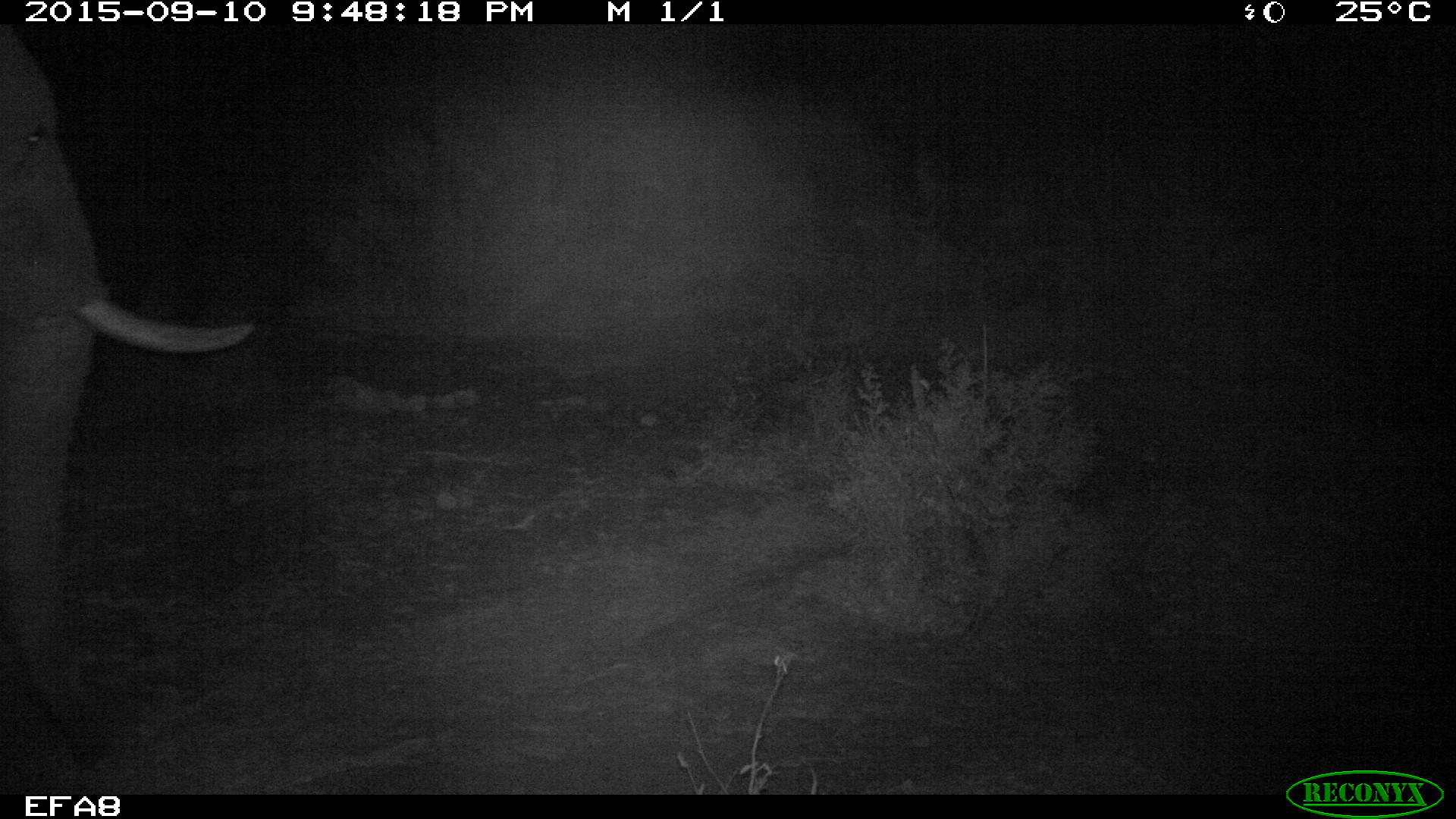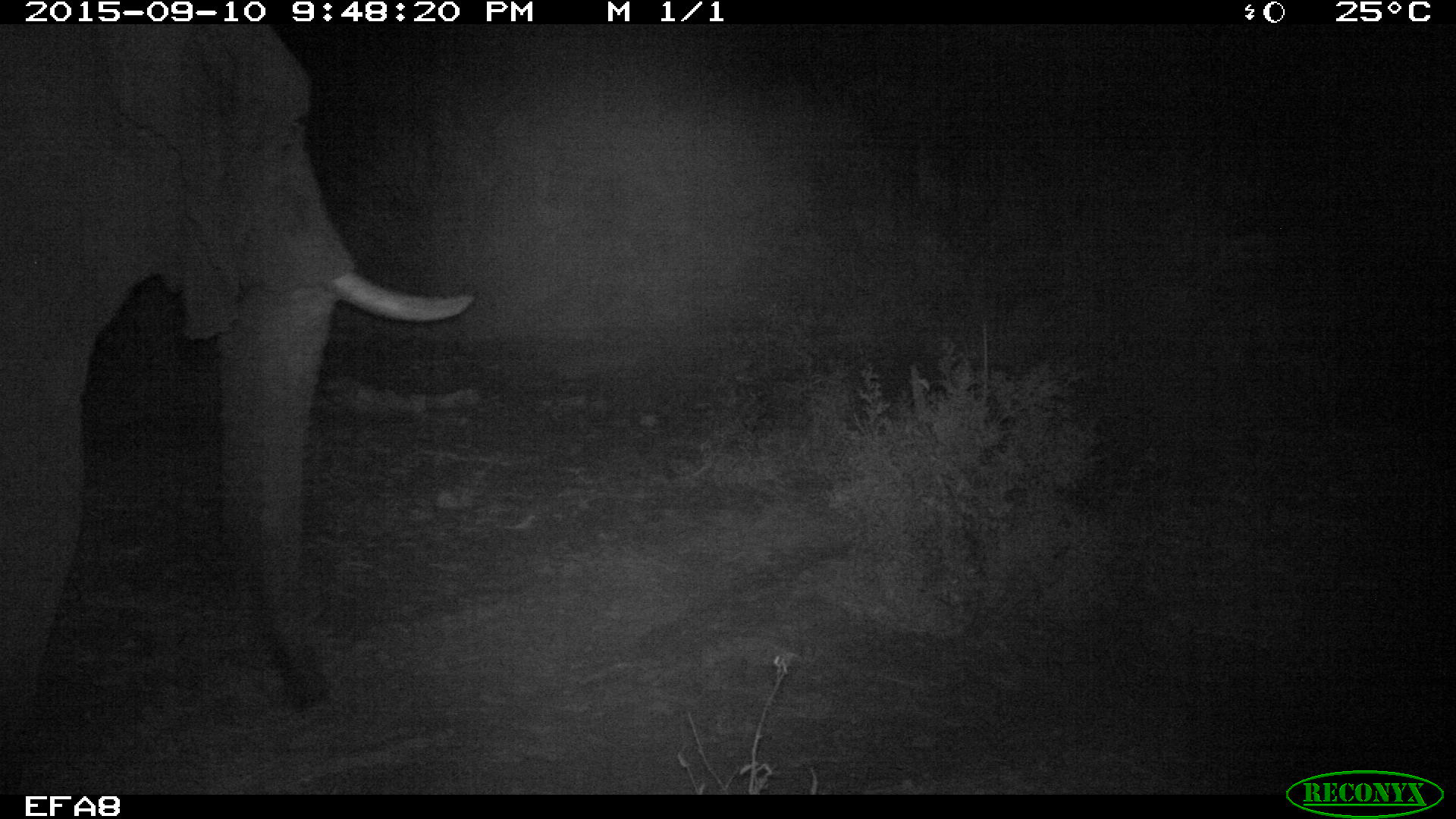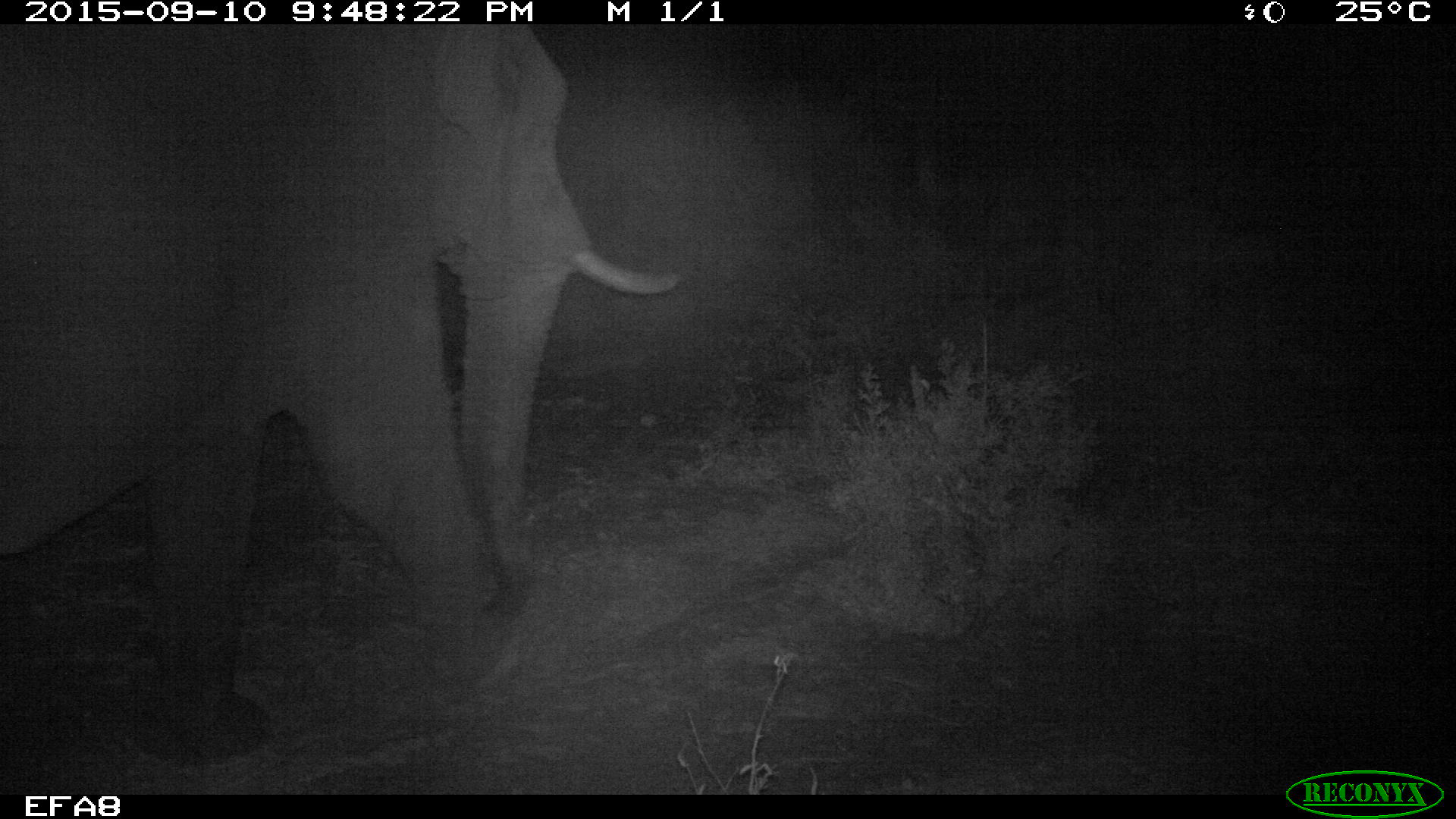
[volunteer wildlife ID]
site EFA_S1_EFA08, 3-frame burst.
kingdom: Animalia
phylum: Chordata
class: Mammalia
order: Proboscidea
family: Elephantidae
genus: Loxodonta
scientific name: Loxodonta africana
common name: african bush elephant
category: elephant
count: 1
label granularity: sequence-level